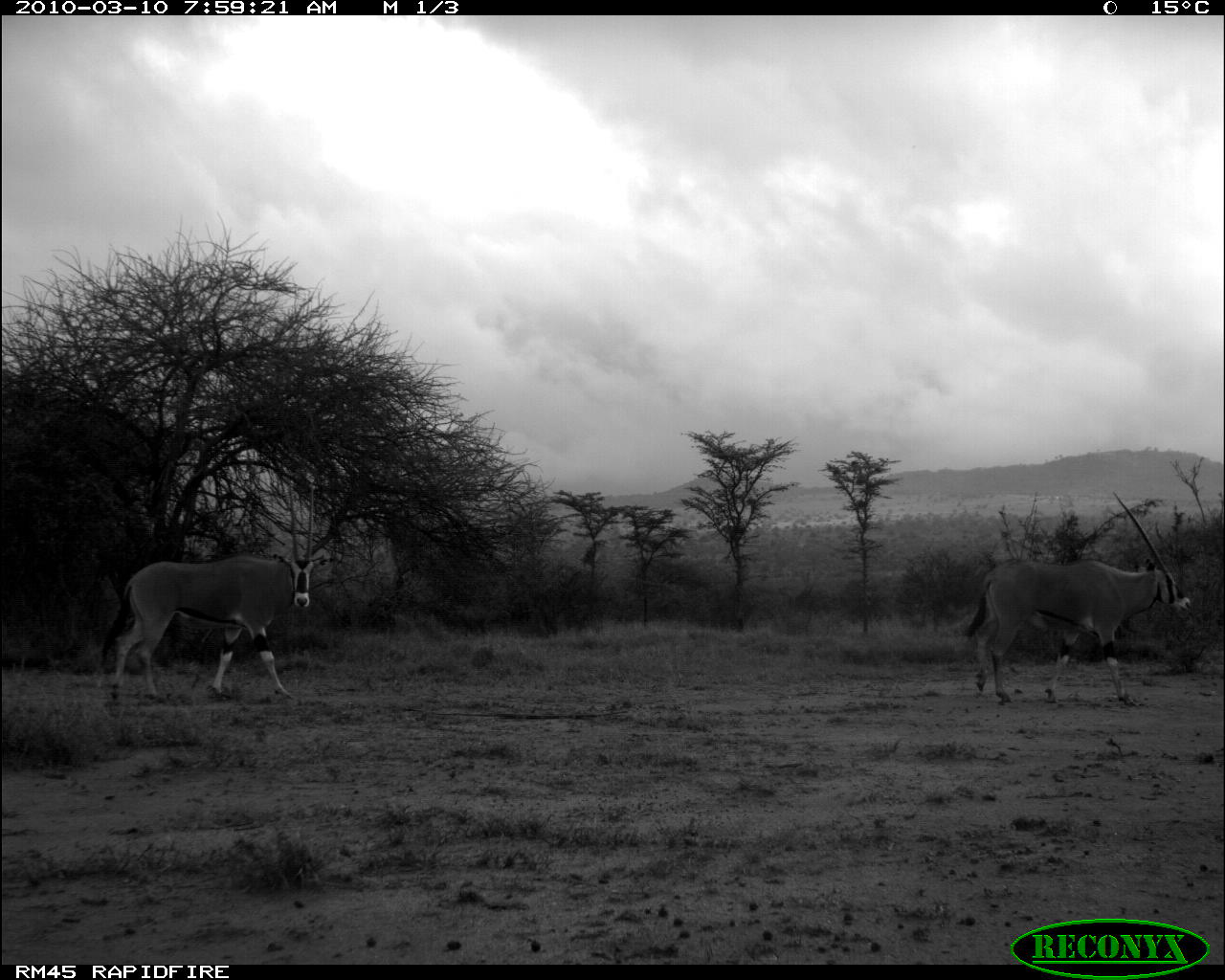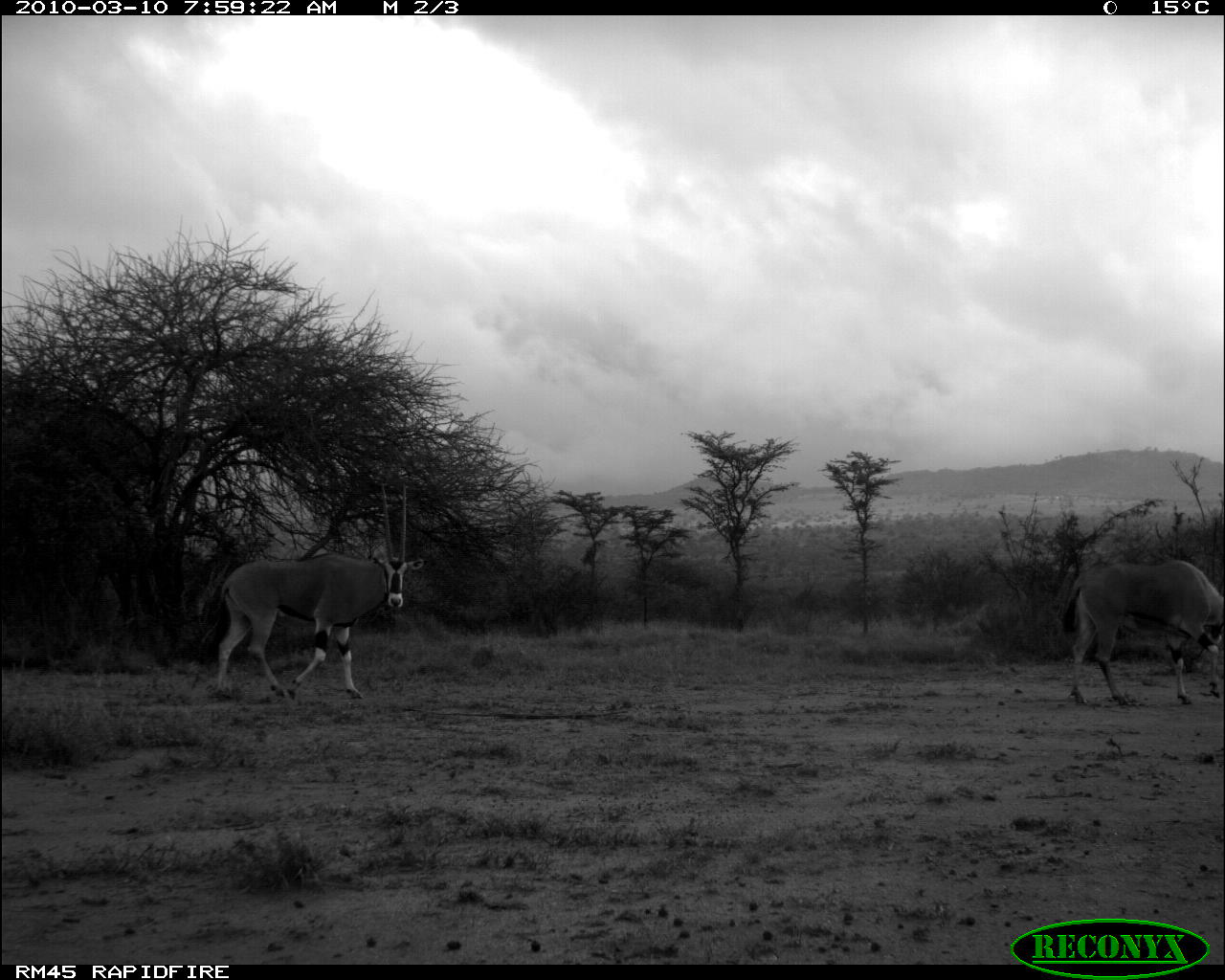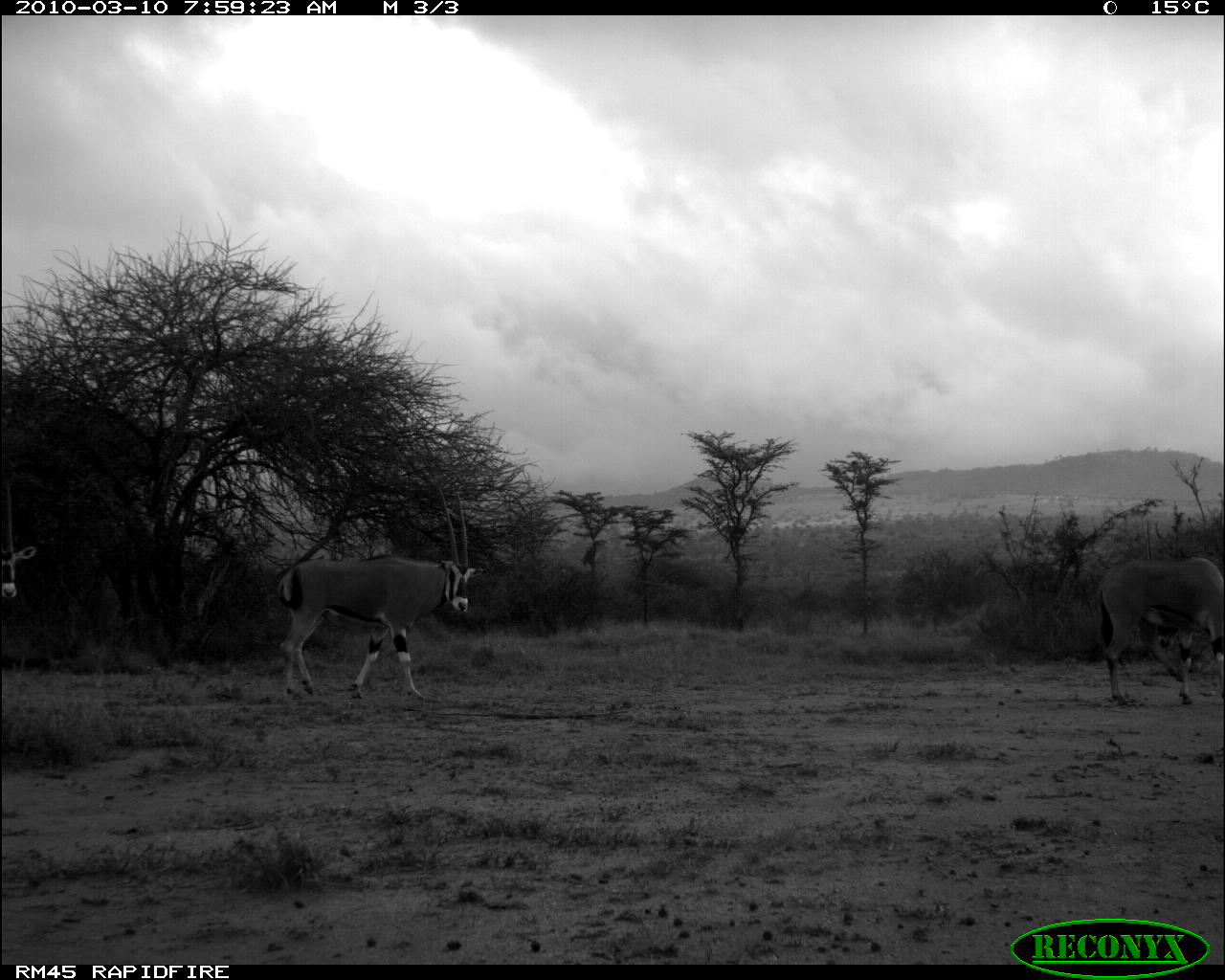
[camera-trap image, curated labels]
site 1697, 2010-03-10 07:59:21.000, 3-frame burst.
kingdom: Animalia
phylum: Chordata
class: Mammalia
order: Artiodactyla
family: Bovidae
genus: Oryx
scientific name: Oryx beisa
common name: east african oryx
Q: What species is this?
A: Oryx beisa (east african oryx).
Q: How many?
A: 2.